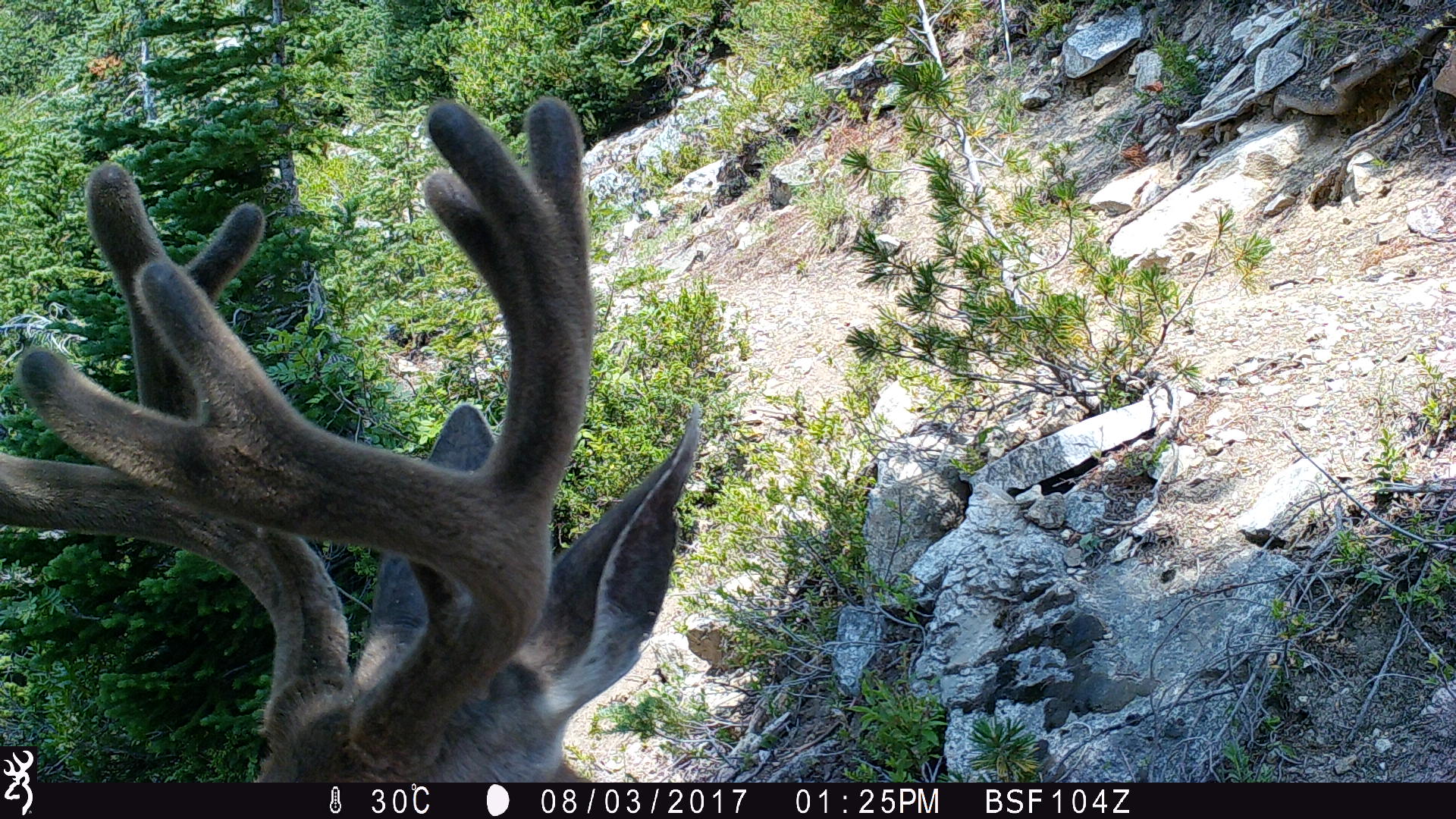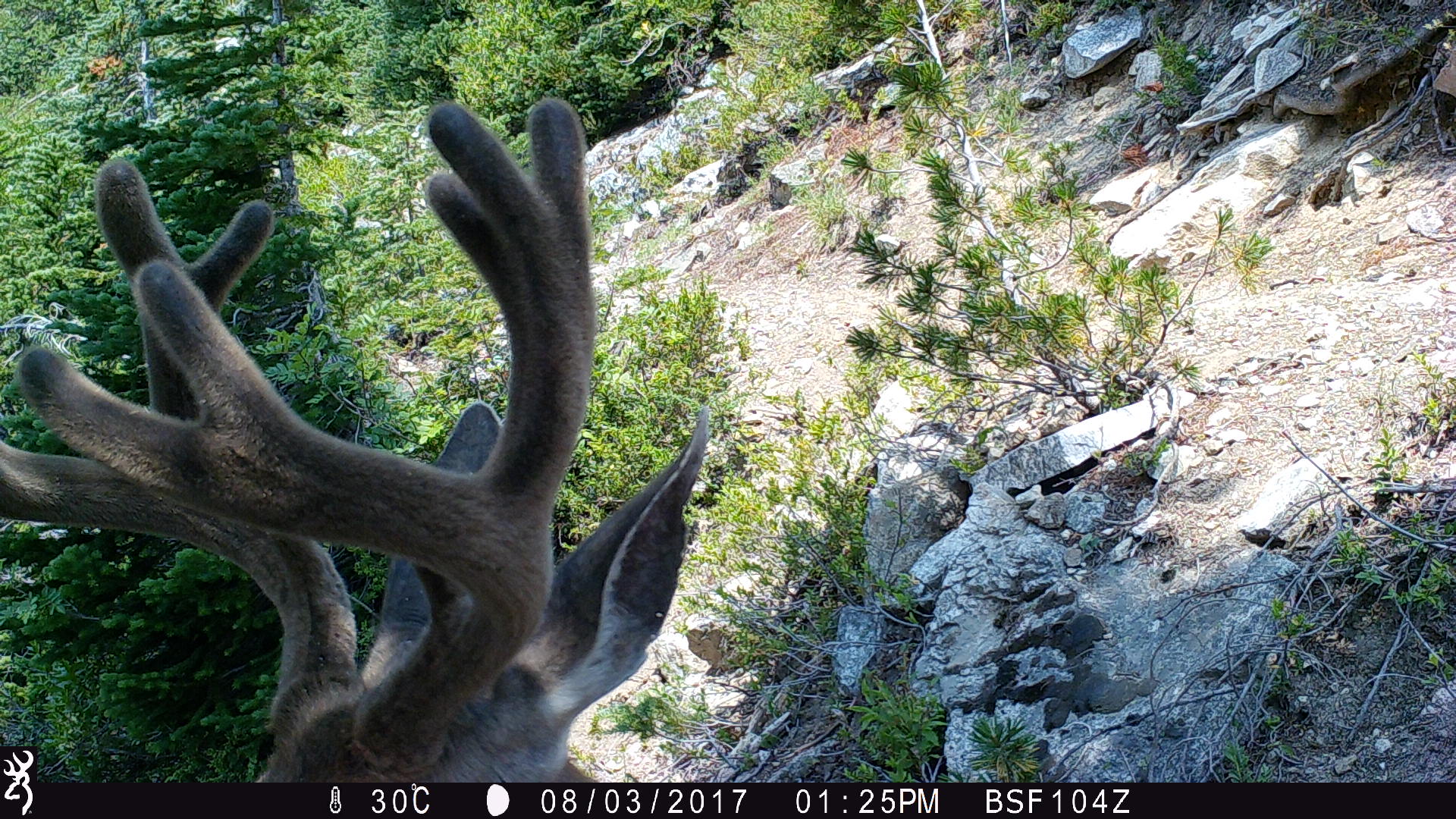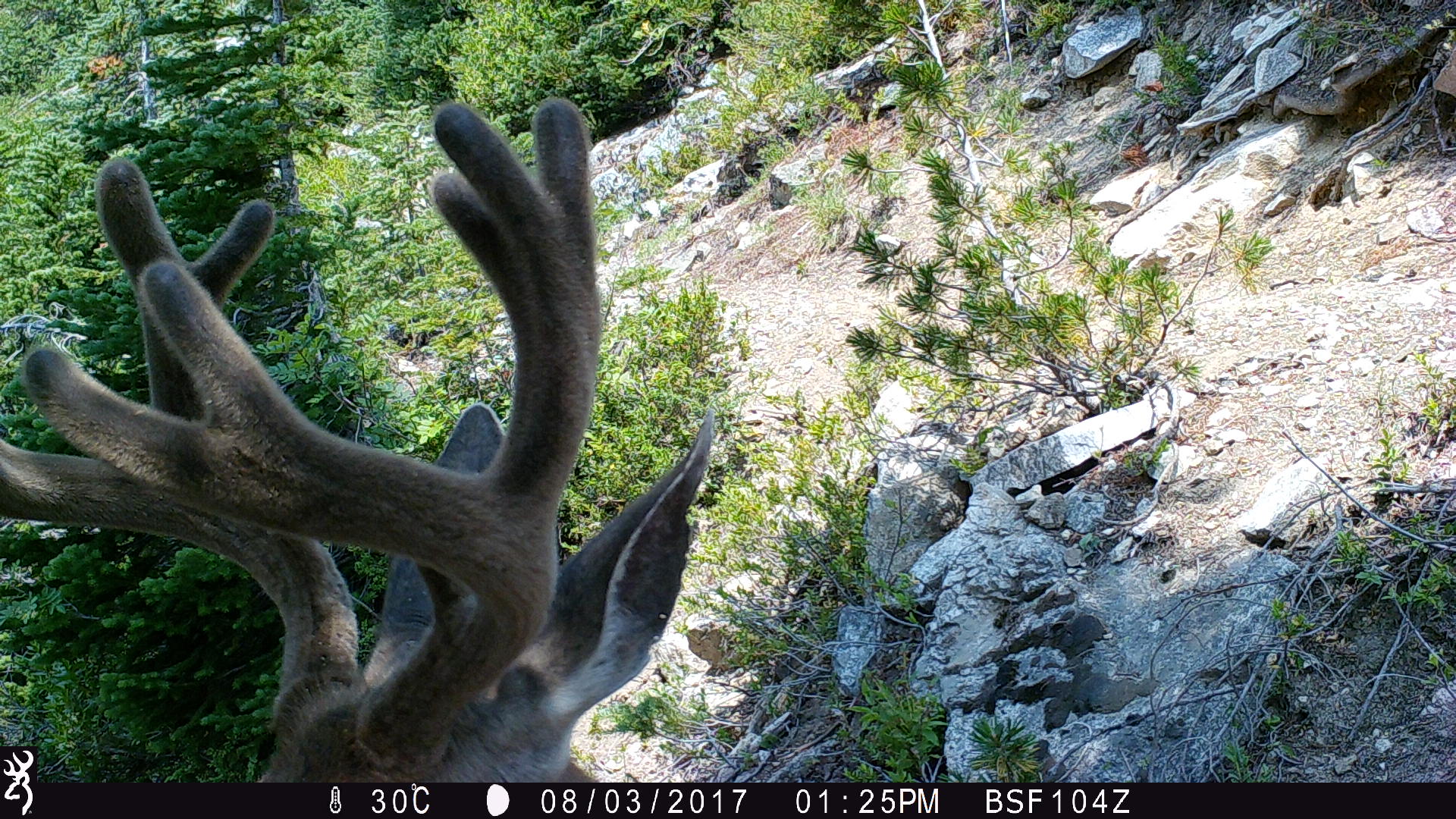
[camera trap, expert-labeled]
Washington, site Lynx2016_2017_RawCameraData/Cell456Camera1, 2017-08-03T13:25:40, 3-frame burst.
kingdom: Animalia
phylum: Chordata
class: Mammalia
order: Artiodactyla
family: Cervidae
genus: Odocoileus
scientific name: Odocoileus hemionus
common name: mule deer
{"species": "Odocoileus hemionus (mule deer)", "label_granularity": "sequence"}